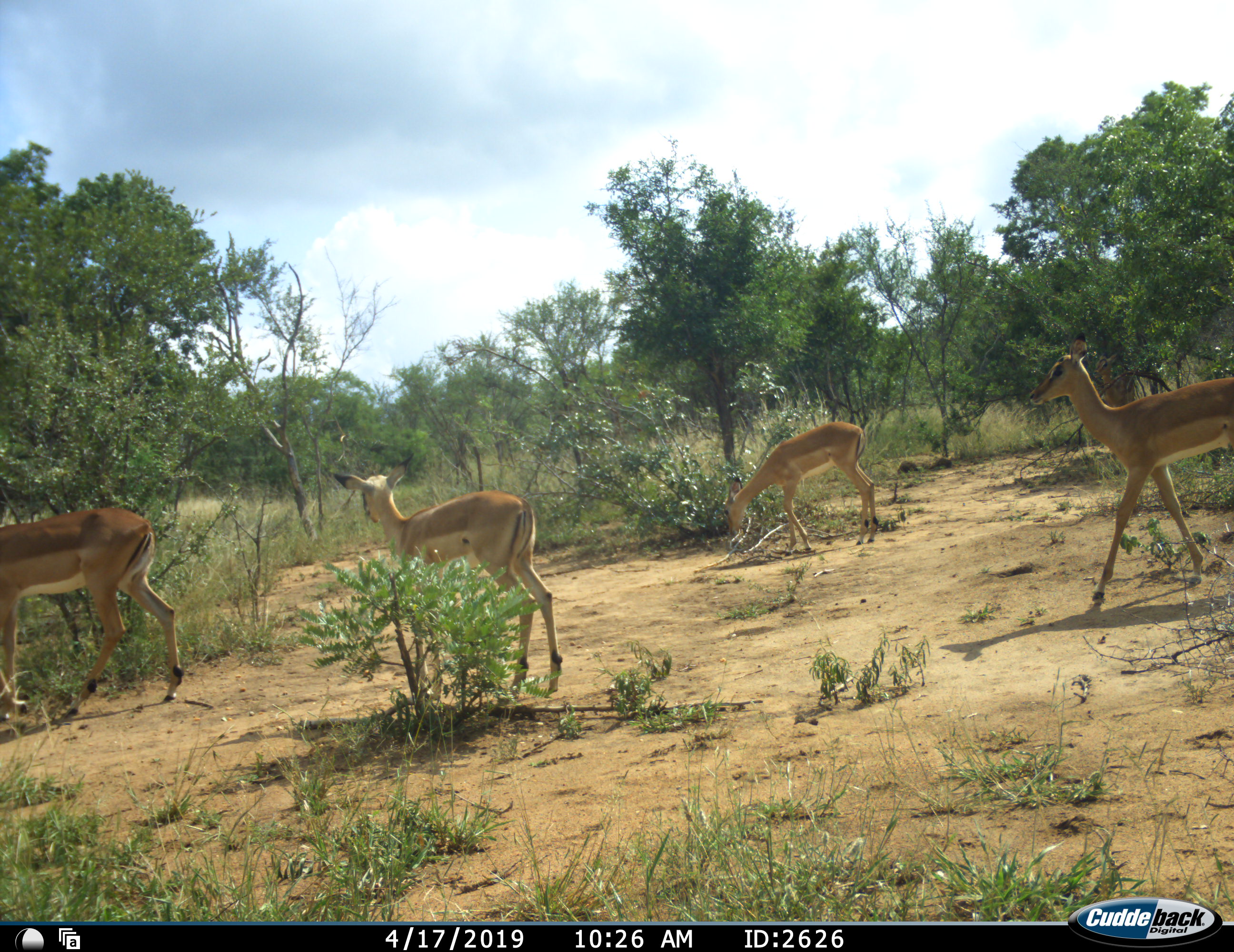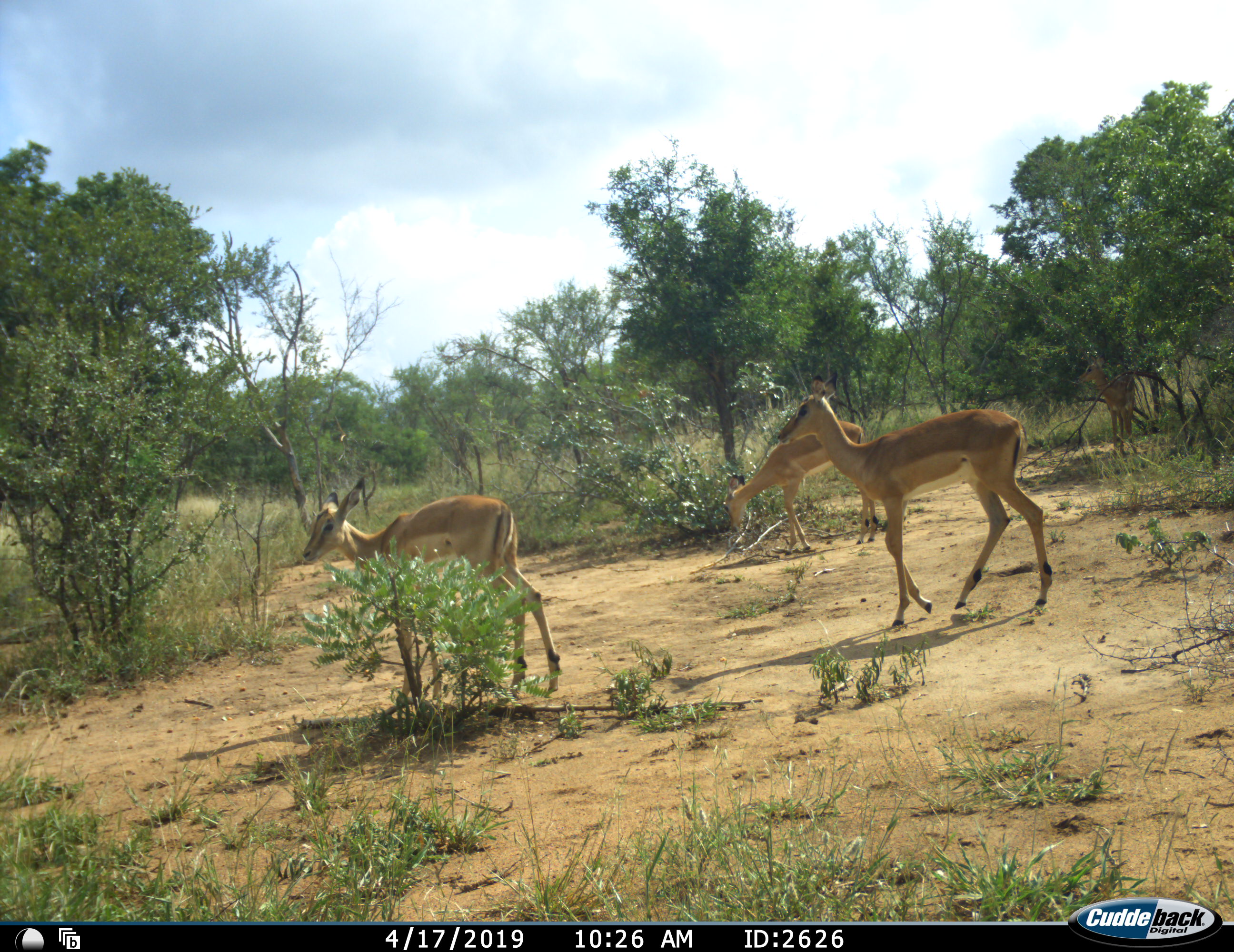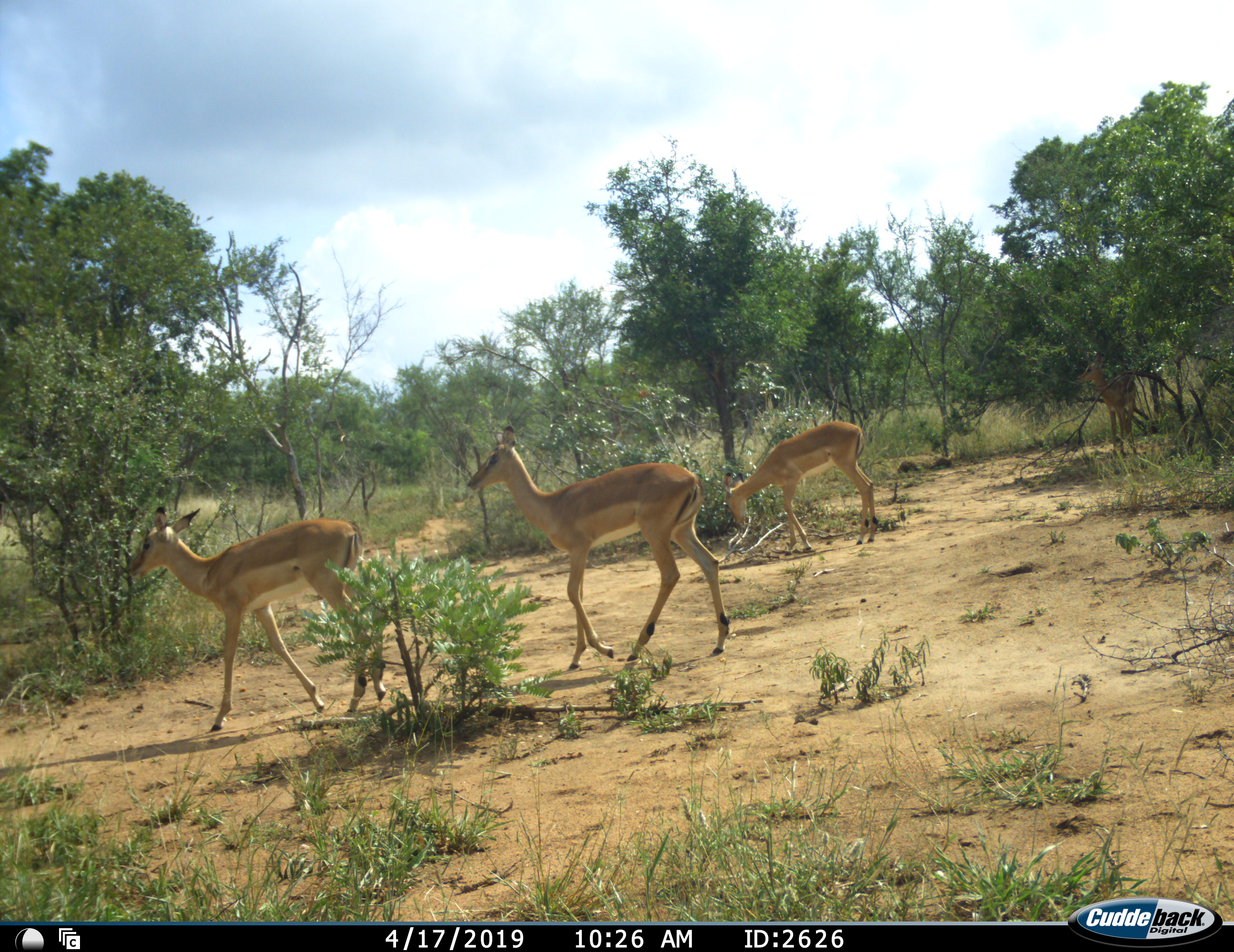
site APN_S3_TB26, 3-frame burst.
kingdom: Animalia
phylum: Chordata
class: Mammalia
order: Artiodactyla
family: Bovidae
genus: Aepyceros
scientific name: Aepyceros melampus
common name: impala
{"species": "impala (Aepyceros melampus)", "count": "4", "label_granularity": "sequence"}